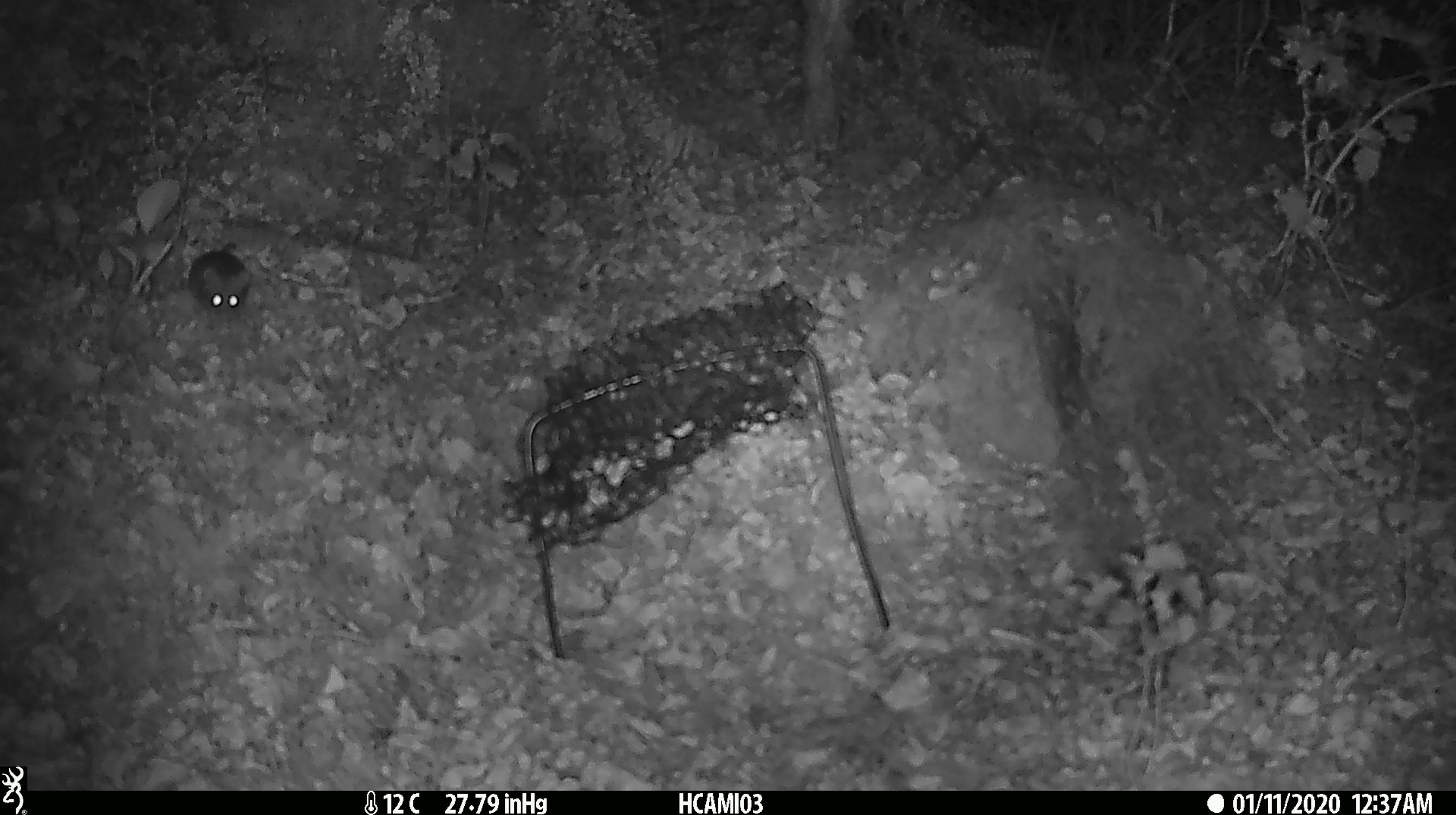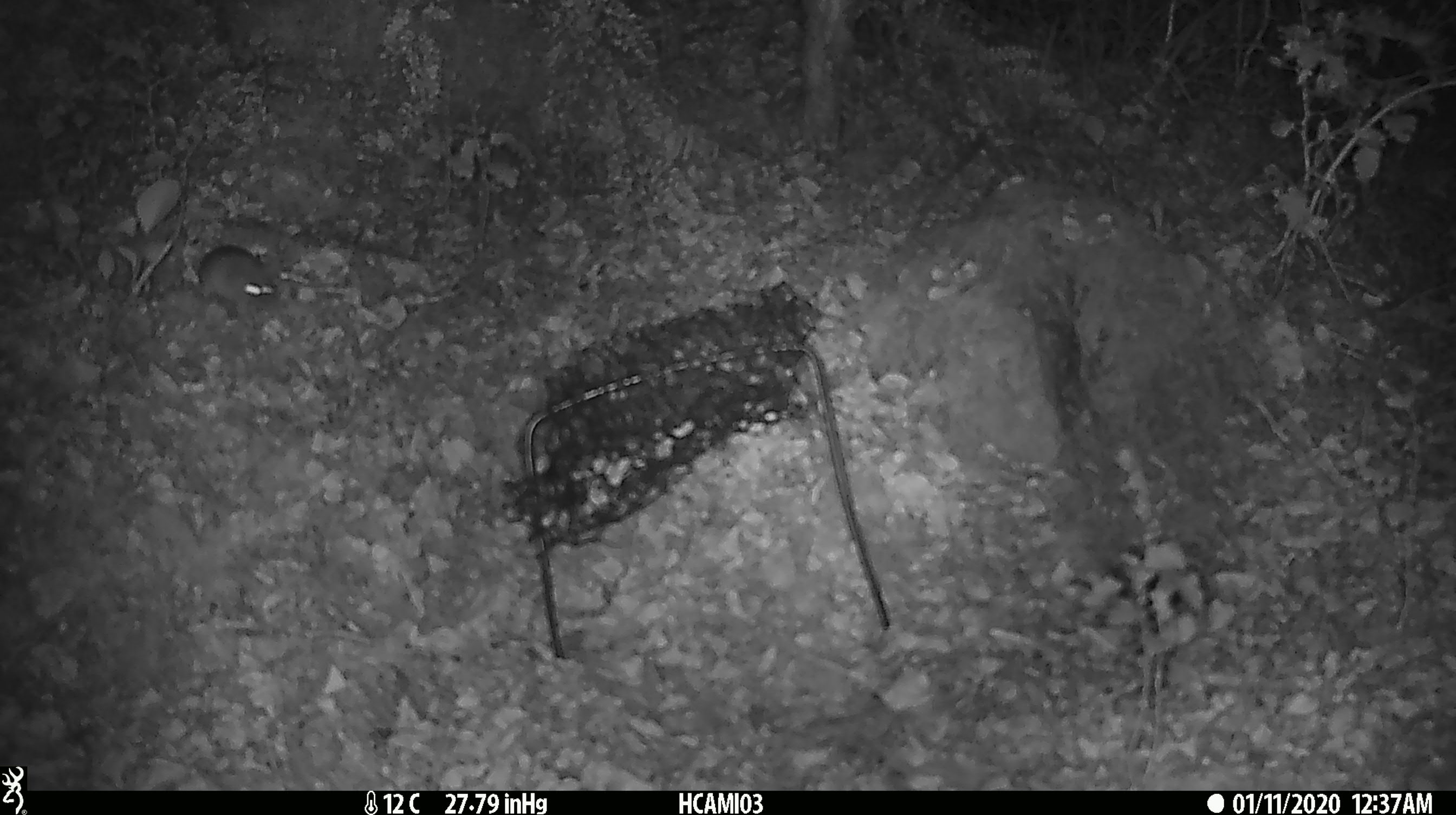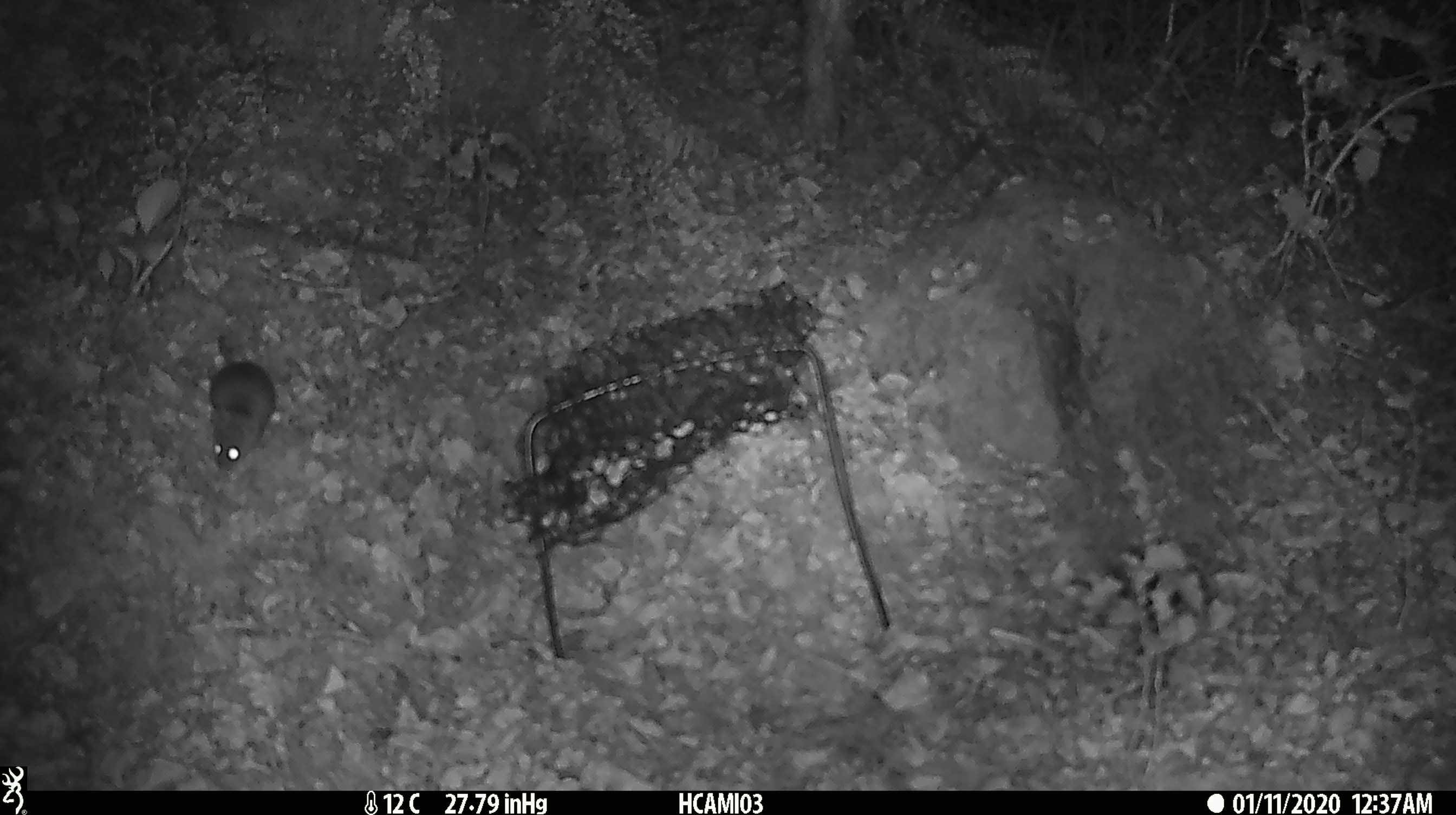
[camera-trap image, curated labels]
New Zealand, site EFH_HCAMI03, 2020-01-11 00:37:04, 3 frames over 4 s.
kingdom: Animalia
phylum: Chordata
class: Mammalia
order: Rodentia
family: Muridae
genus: Mus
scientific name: Mus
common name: mouse